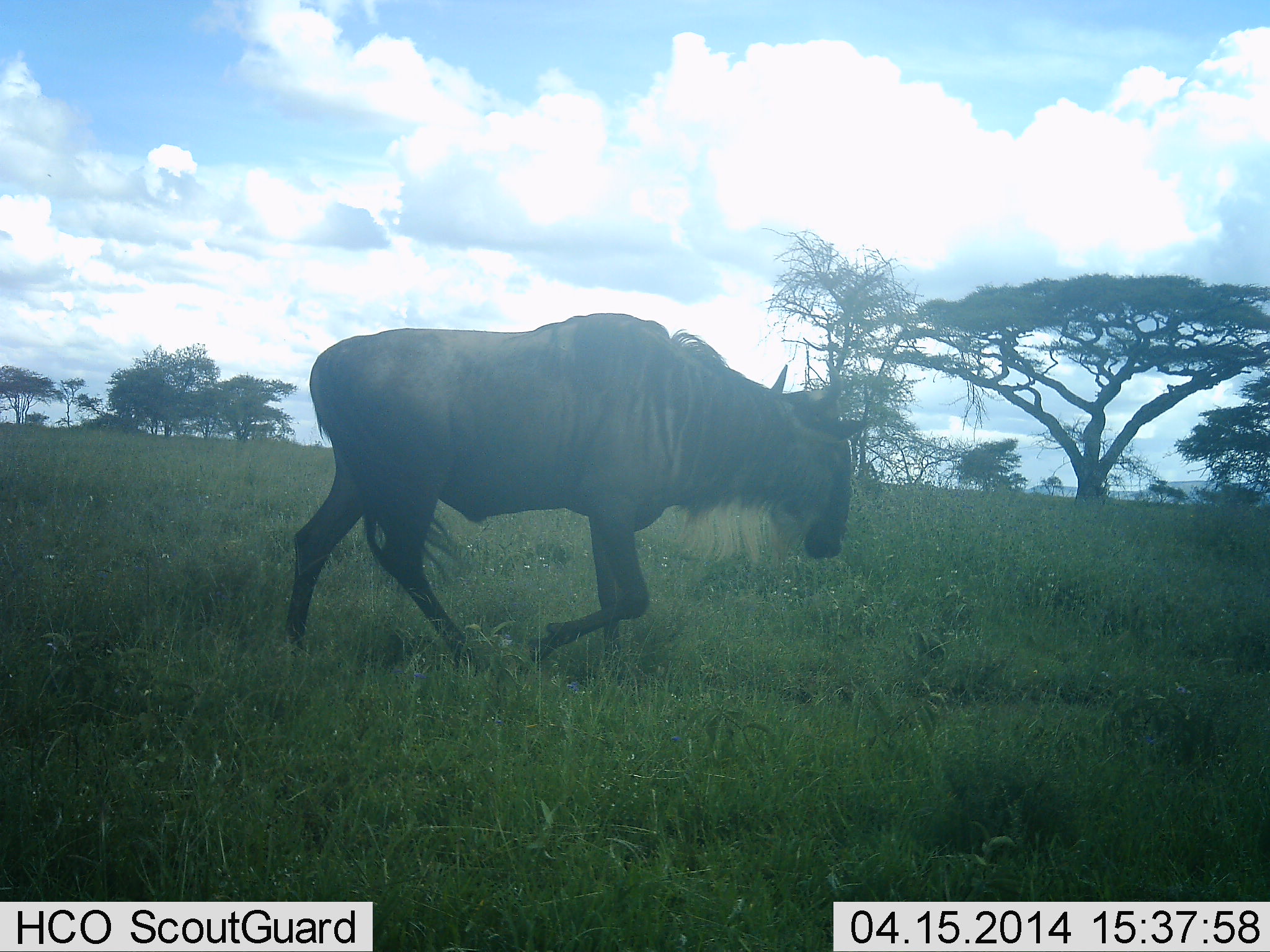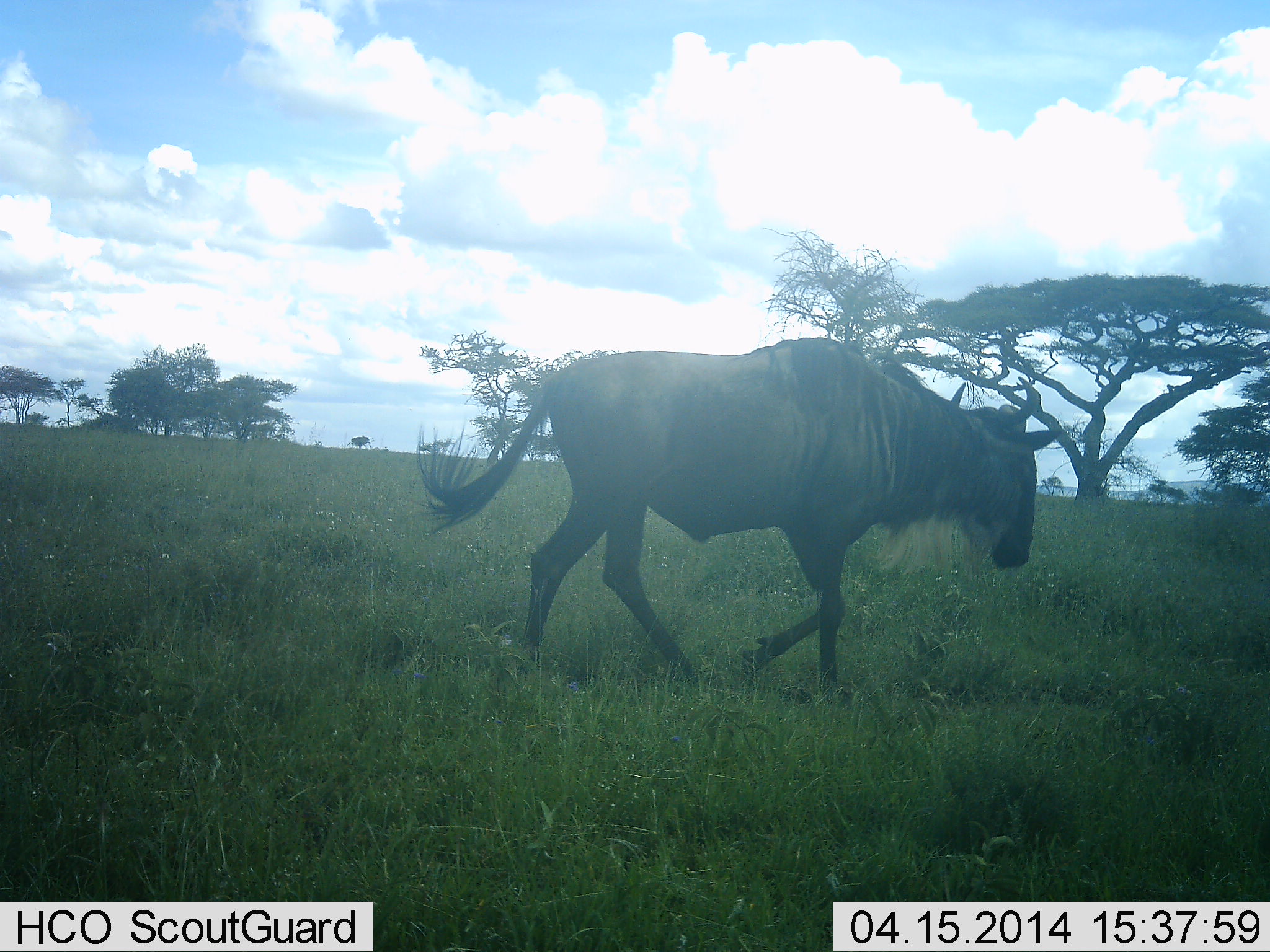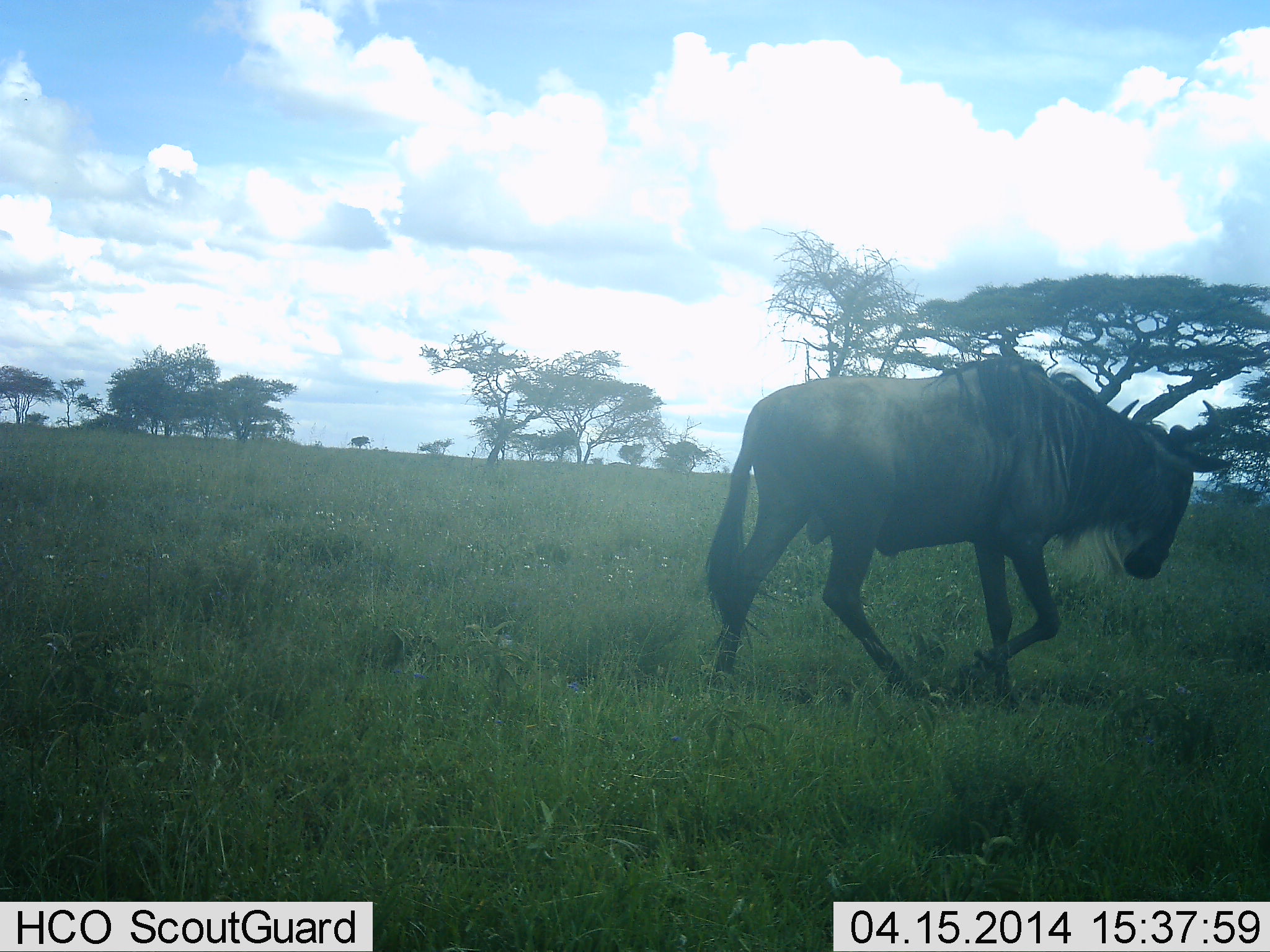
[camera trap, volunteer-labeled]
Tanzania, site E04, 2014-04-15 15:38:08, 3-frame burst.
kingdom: Animalia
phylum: Chordata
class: Mammalia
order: Artiodactyla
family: Bovidae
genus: Connochaetes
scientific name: Connochaetes taurinus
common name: blue wildebeest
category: wildebeest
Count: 1.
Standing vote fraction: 0%.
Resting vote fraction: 0%.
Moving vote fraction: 100%.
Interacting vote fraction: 0%.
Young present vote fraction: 0%.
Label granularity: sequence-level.